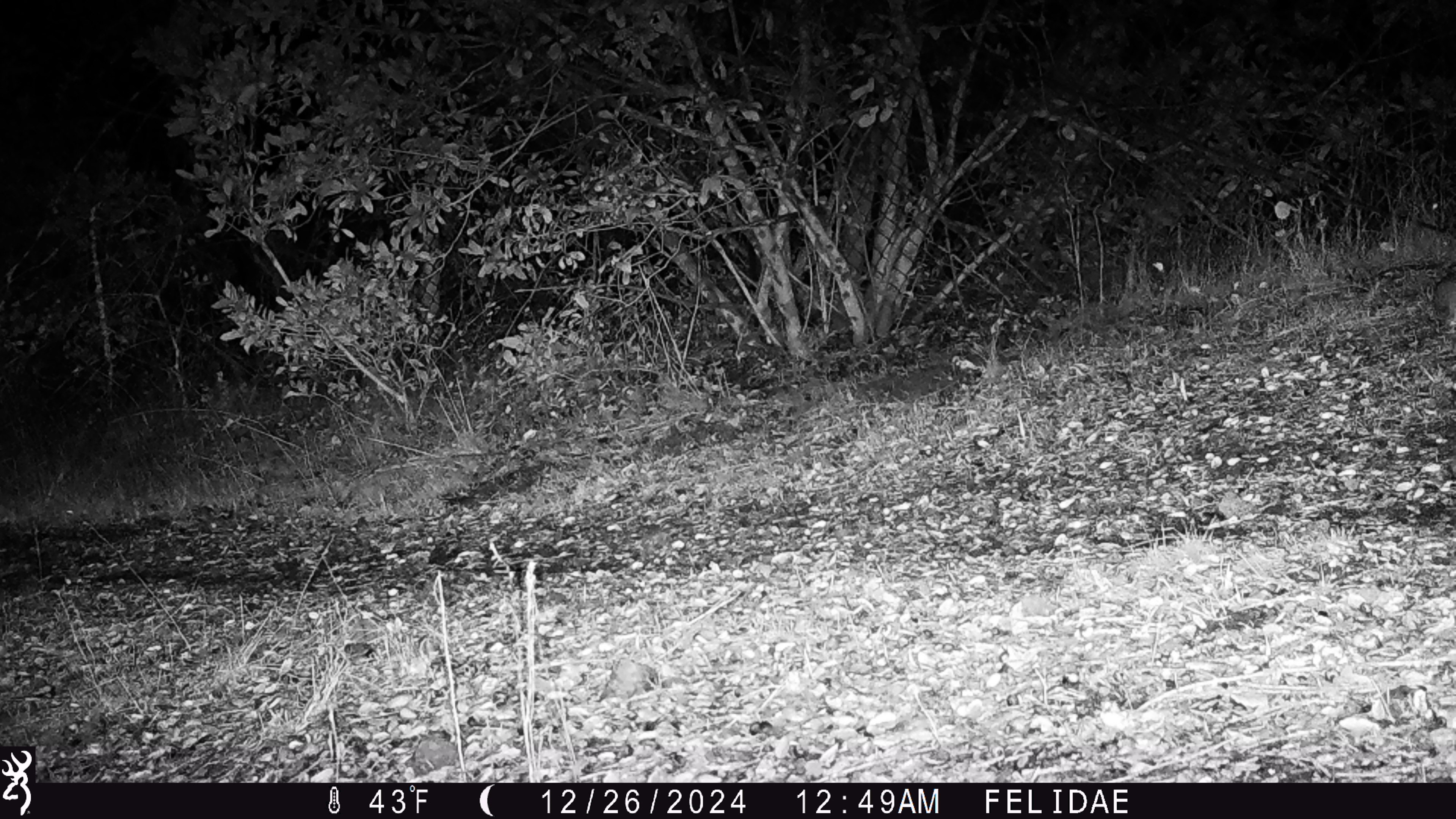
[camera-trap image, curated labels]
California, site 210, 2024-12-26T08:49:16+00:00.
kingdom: Animalia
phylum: Chordata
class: Mammalia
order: Lagomorpha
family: Leporidae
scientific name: Leporidae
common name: rabbit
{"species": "rabbit (Leporidae)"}